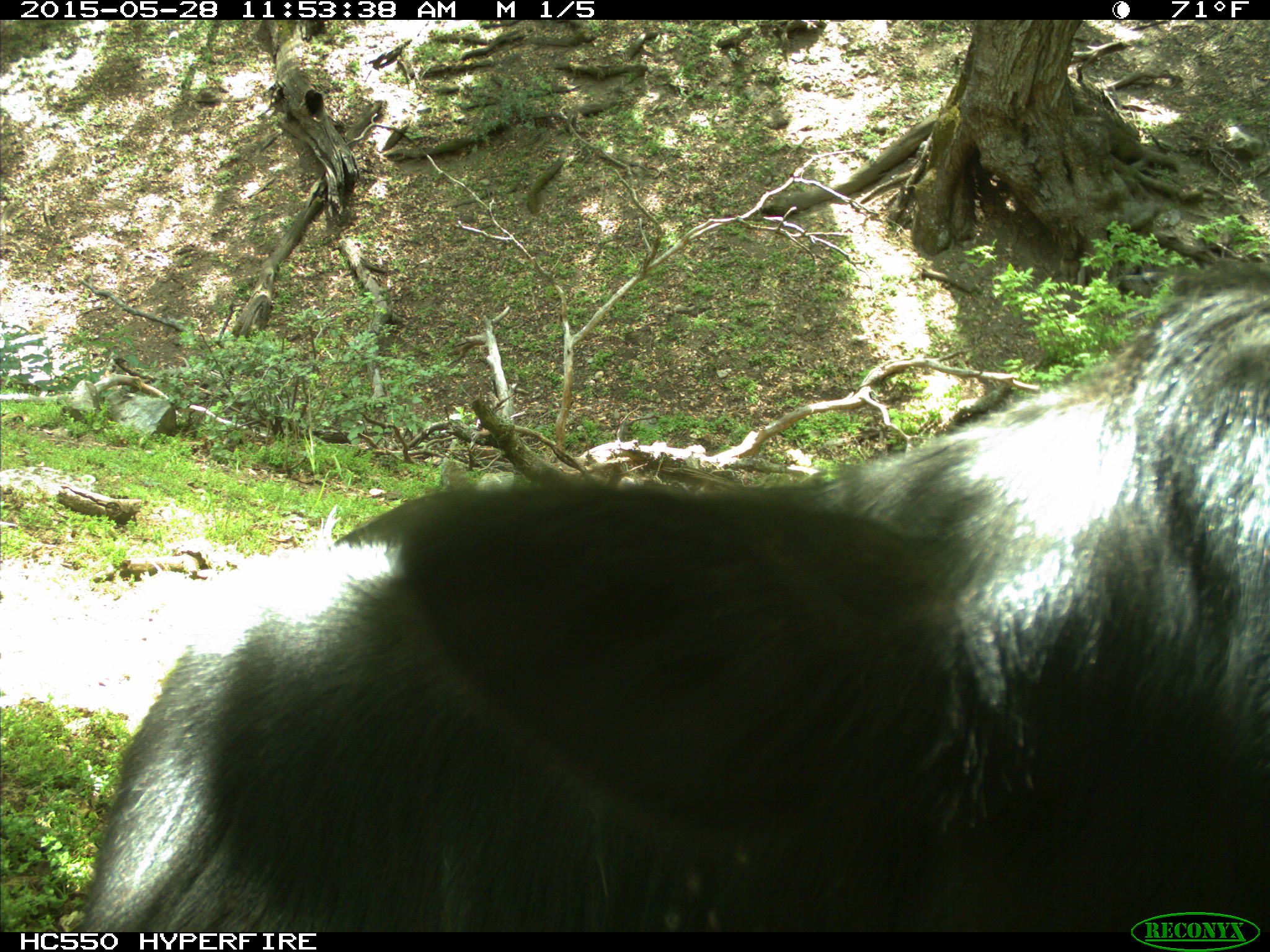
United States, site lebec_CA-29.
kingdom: Animalia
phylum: Chordata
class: Mammalia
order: Artiodactyla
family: Bovidae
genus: Bos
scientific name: Bos taurus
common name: domestic cow